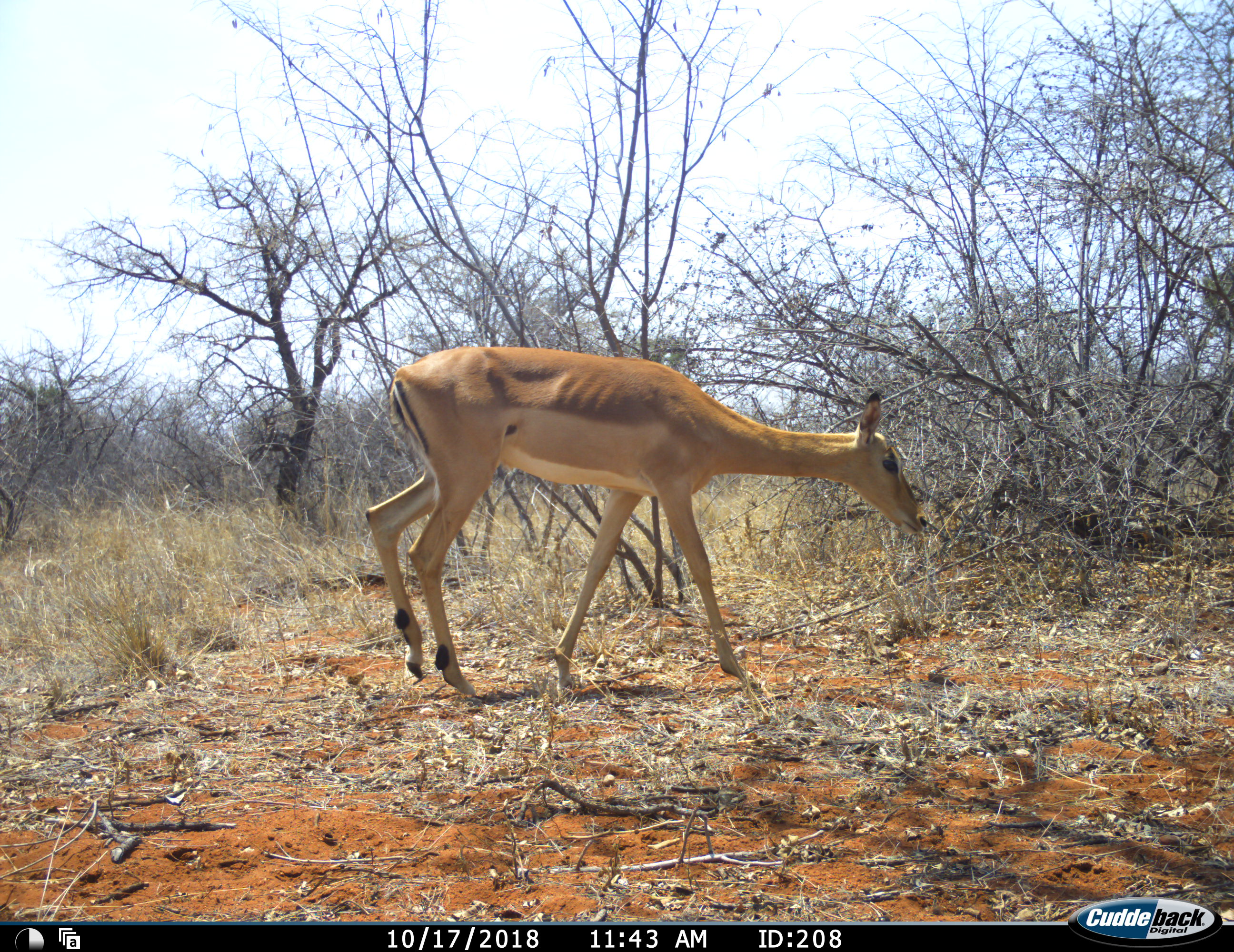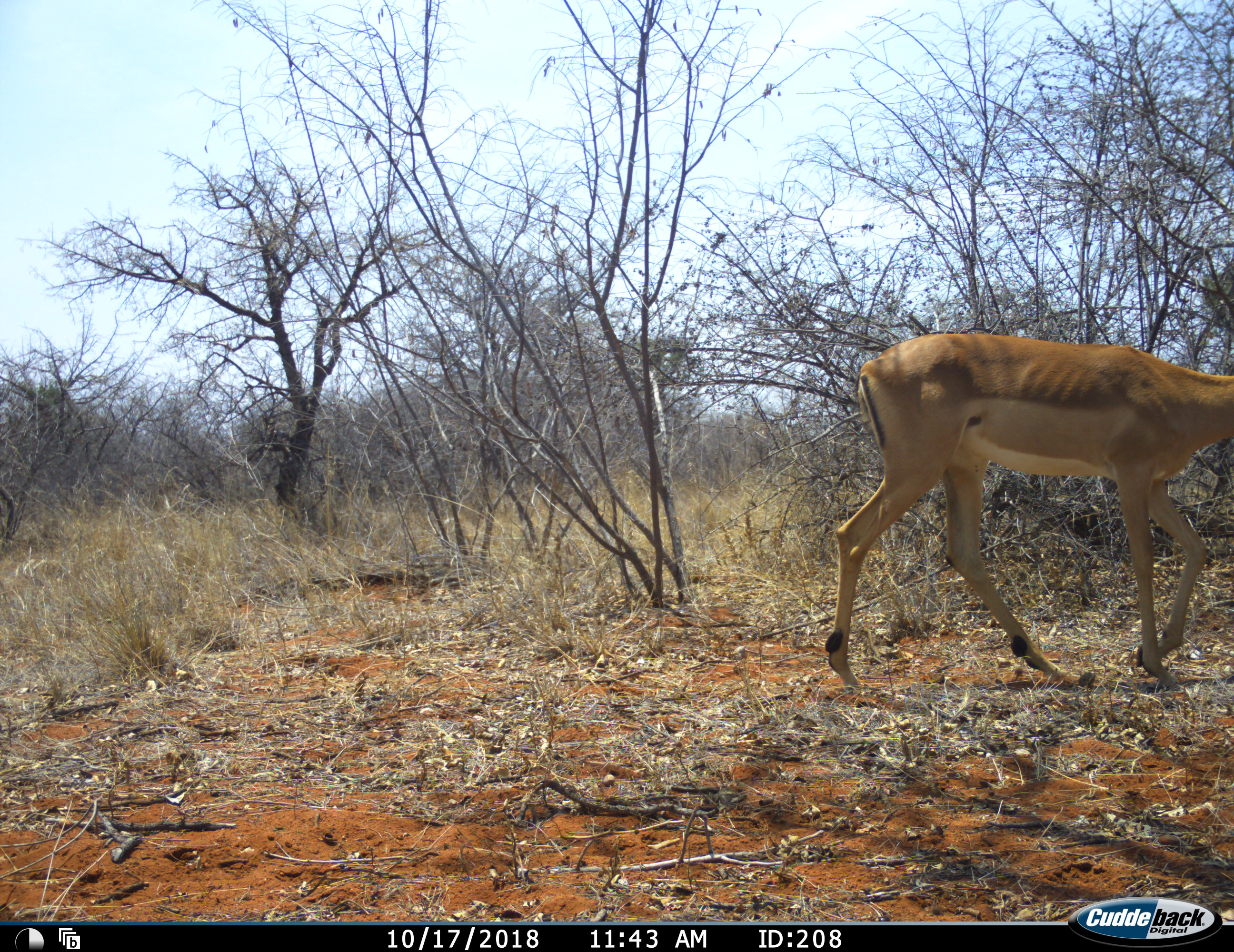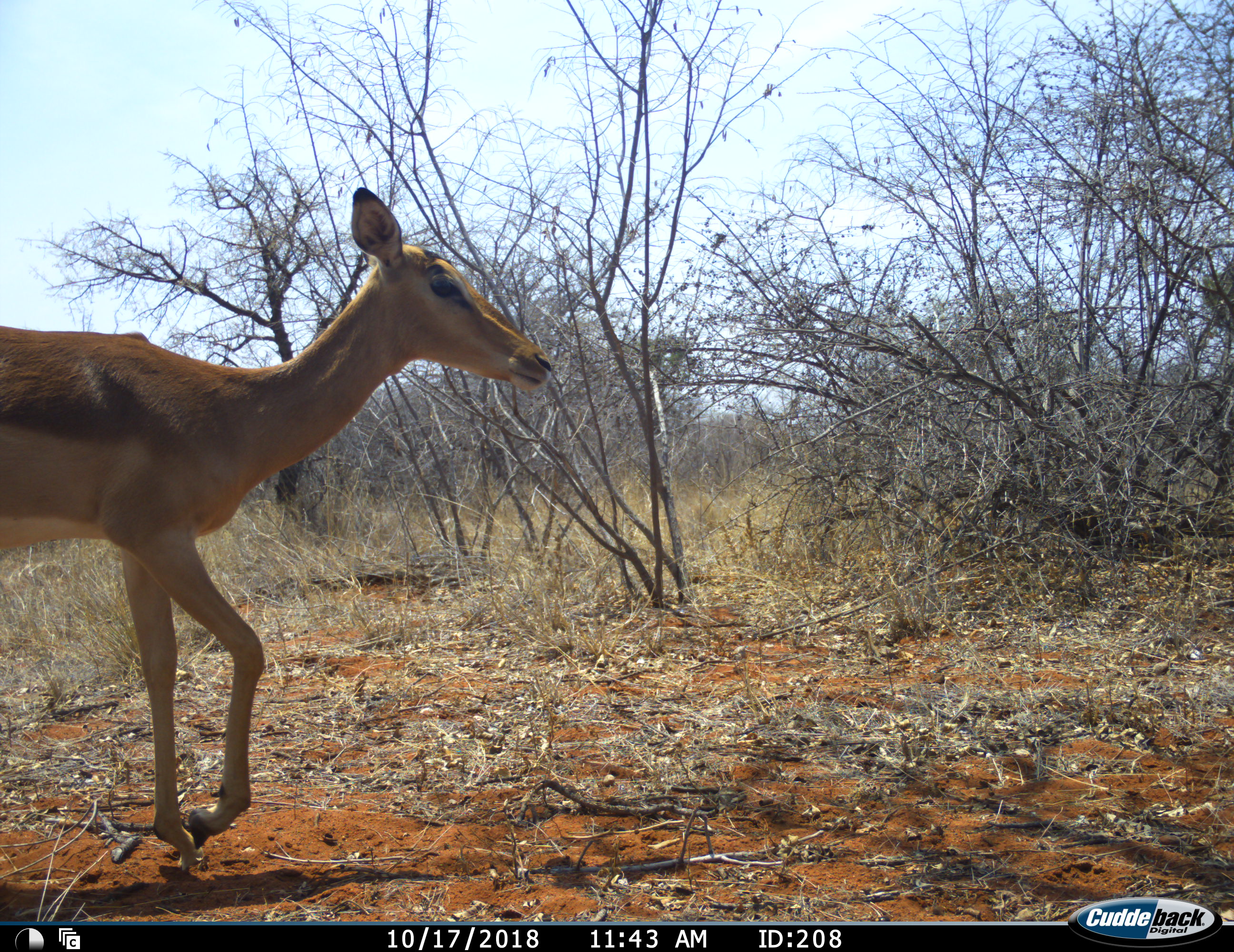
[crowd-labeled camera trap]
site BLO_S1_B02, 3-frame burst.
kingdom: Animalia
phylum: Chordata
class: Mammalia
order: Artiodactyla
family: Bovidae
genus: Aepyceros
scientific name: Aepyceros melampus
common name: impala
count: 2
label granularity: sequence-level